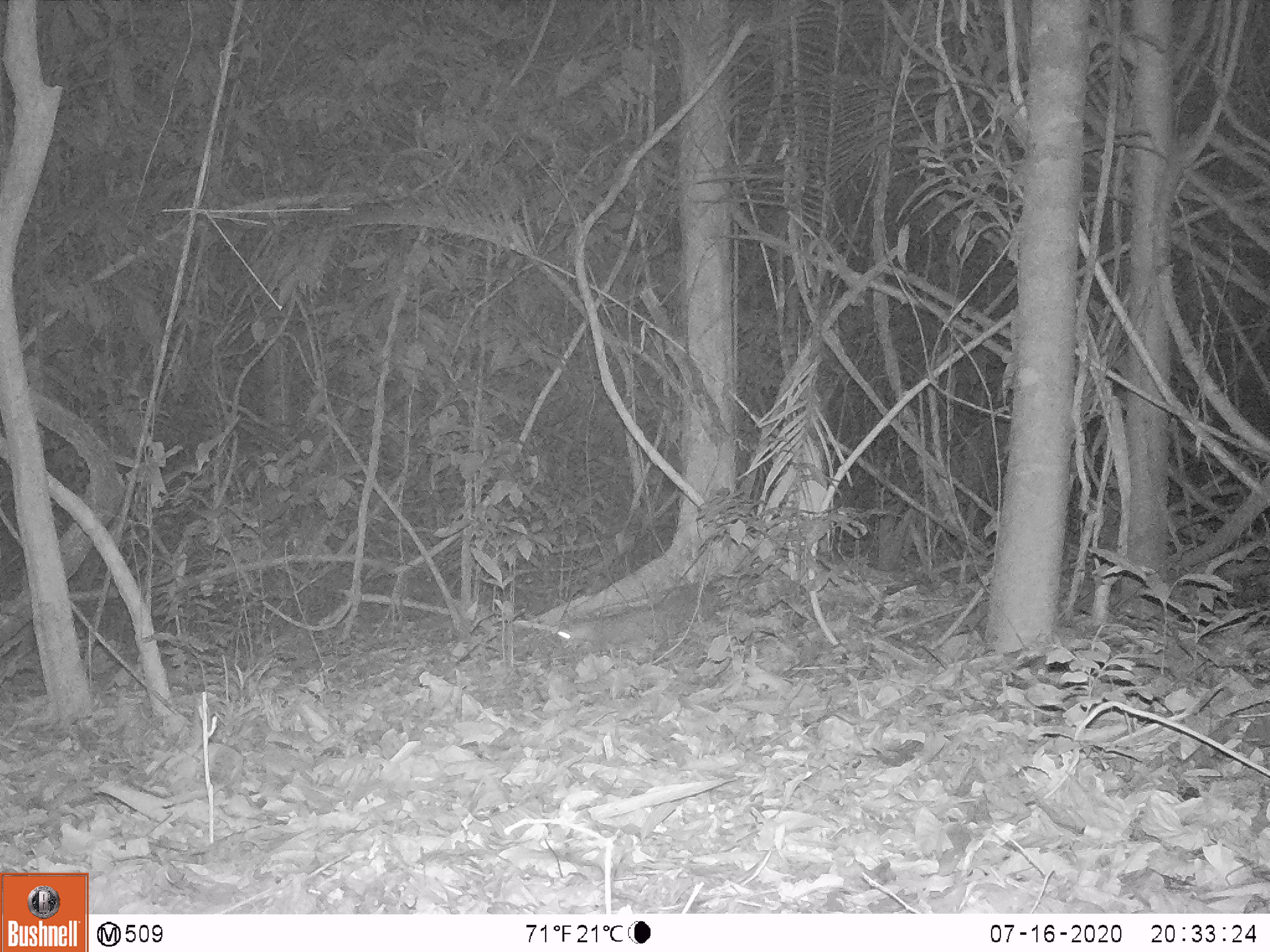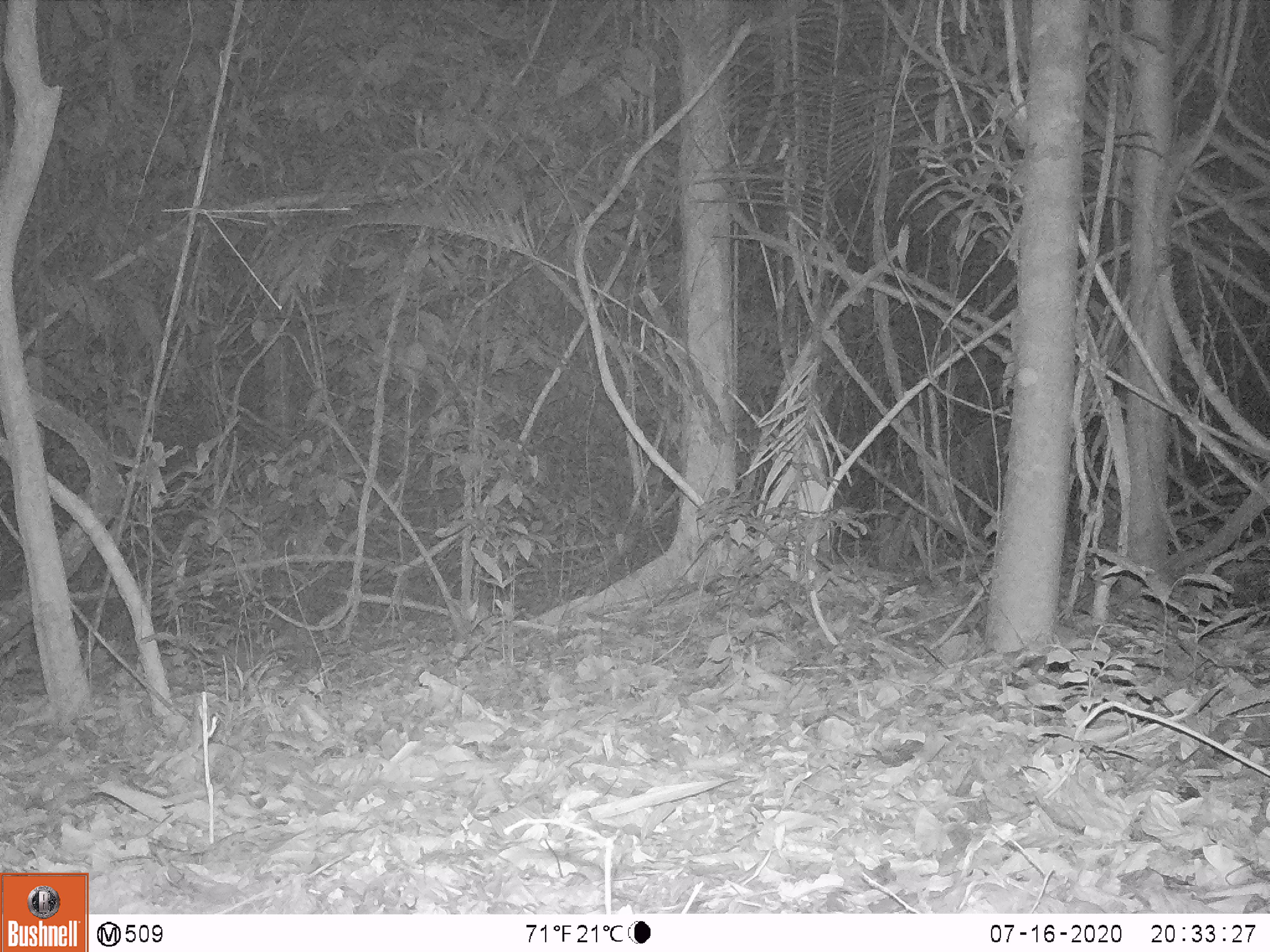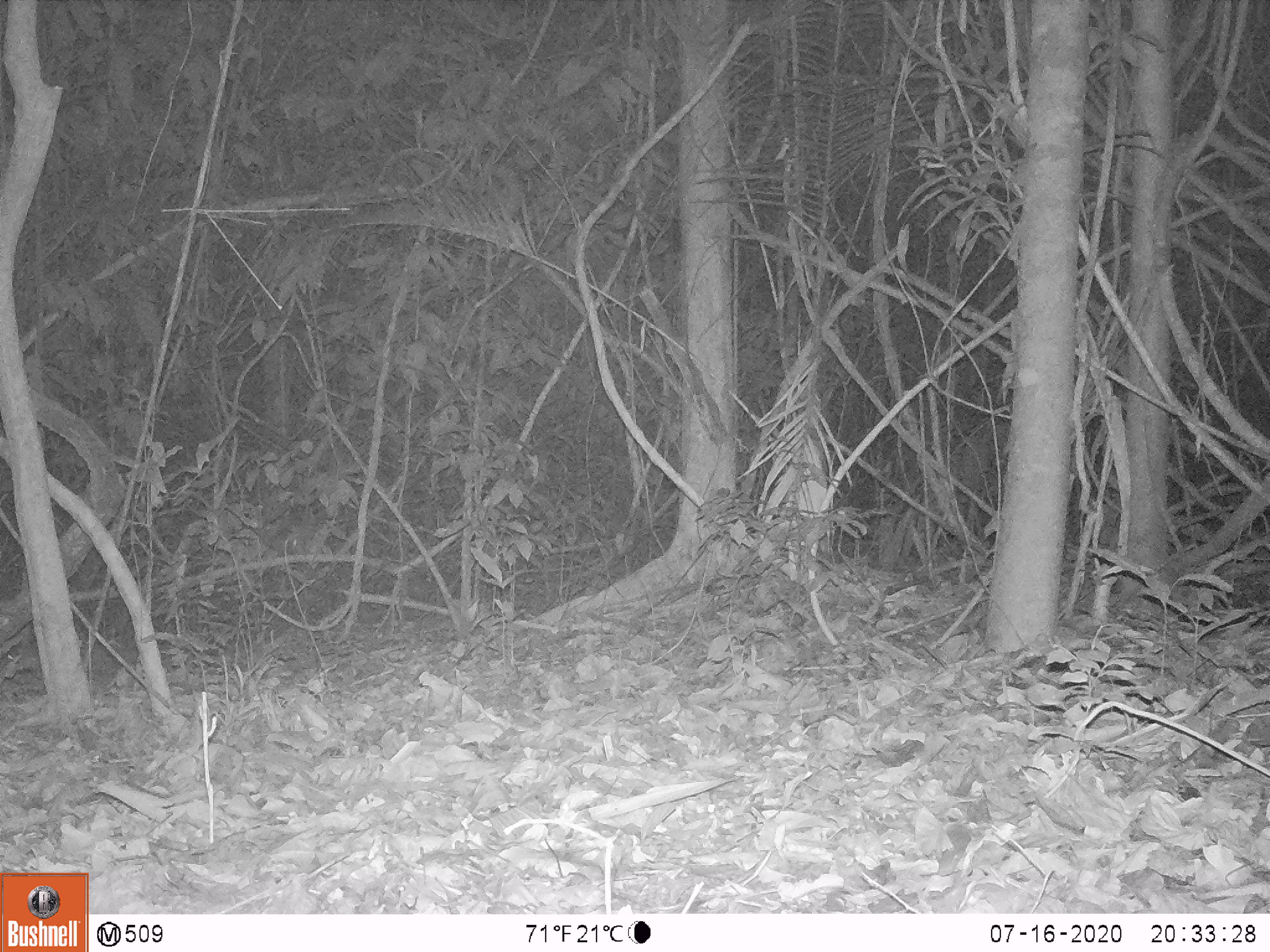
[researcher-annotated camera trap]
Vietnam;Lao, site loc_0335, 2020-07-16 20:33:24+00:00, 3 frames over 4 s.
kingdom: Animalia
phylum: Chordata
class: Mammalia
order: Carnivora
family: Mustelidae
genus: Melogale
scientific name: Melogale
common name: ferret badger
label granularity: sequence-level